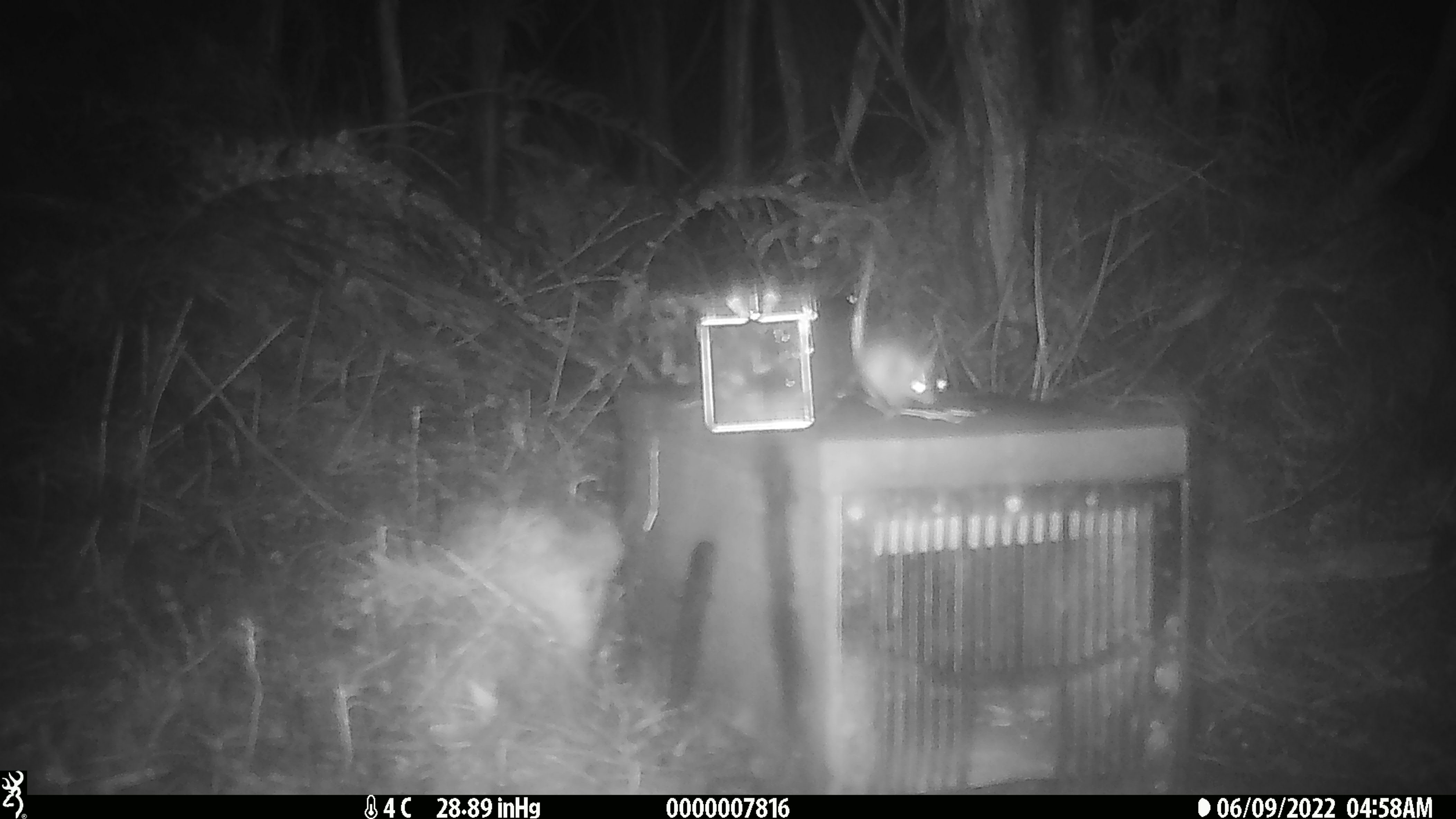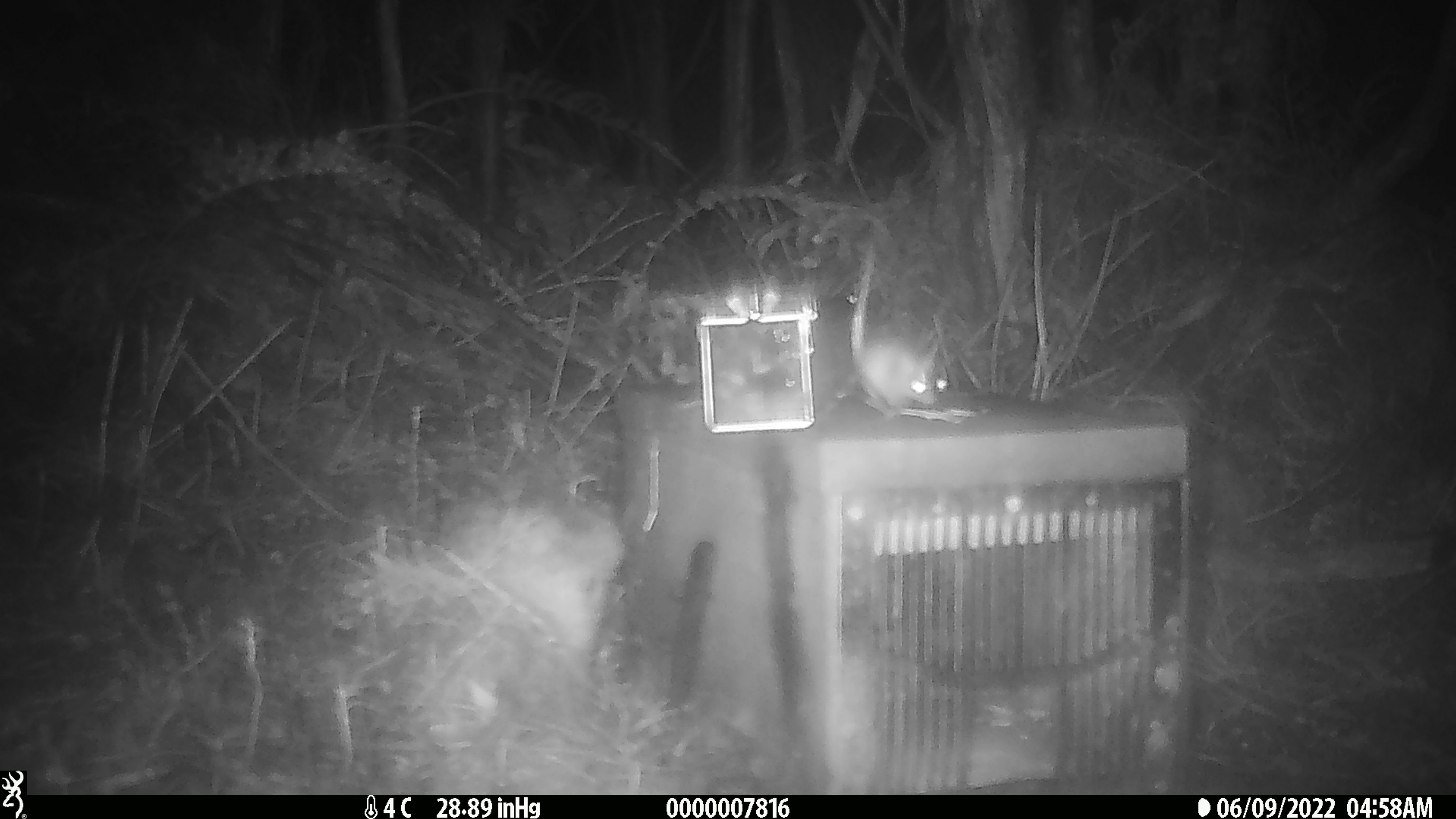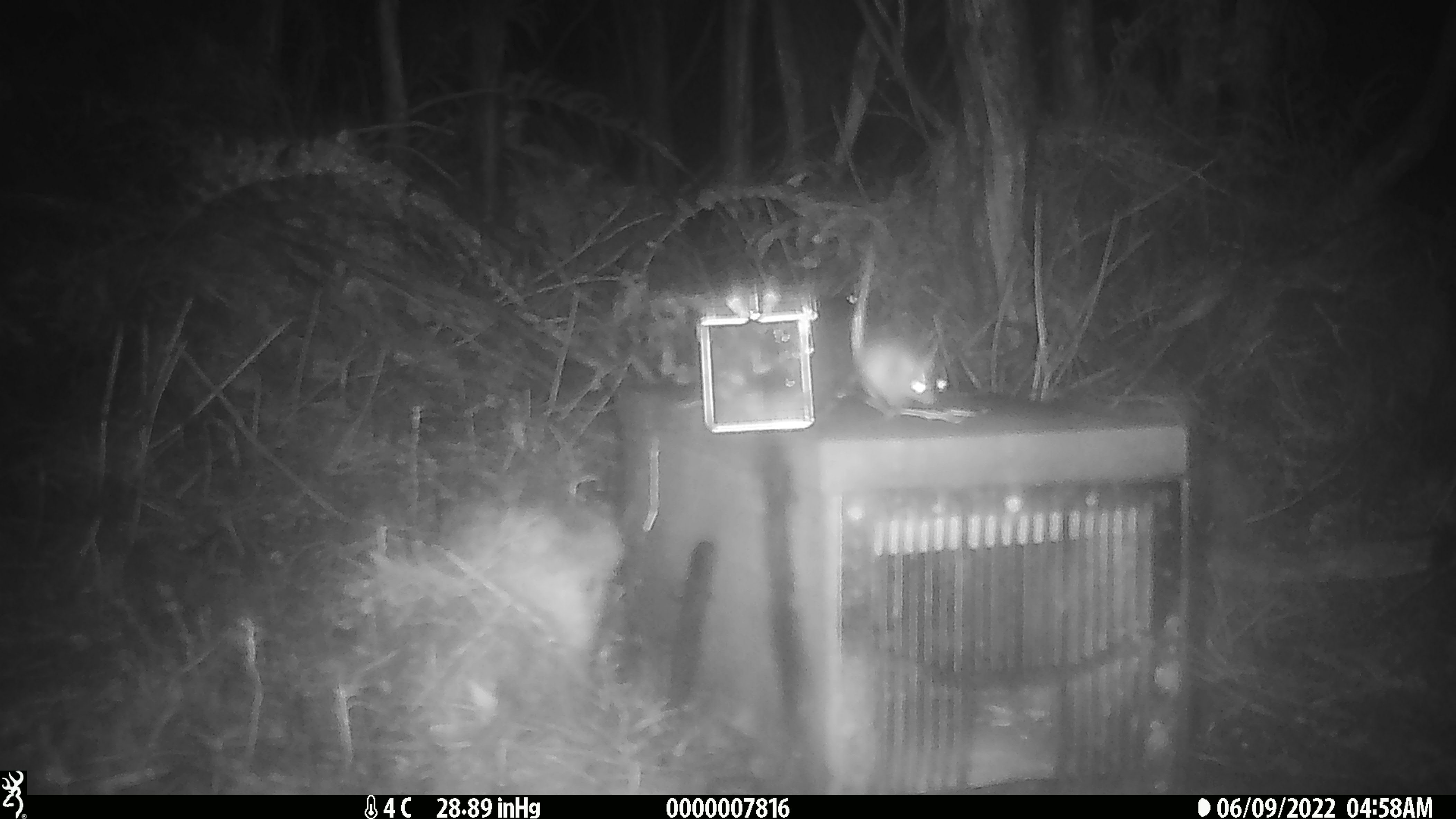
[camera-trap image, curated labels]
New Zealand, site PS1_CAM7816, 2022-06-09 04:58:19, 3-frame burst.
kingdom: Animalia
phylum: Chordata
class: Mammalia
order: Rodentia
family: Muridae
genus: Mus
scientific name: Mus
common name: mouse